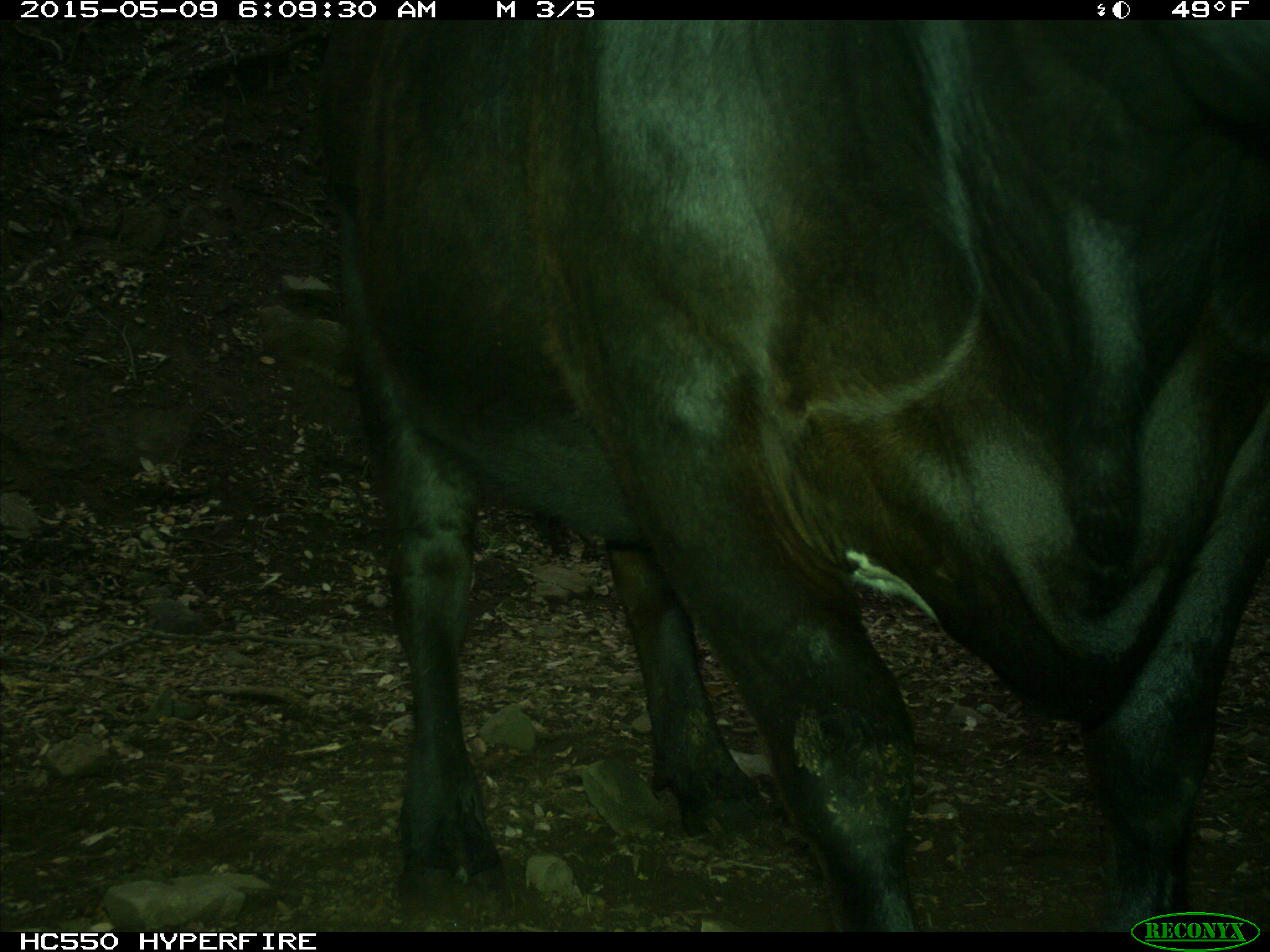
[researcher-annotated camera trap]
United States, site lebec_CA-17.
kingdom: Animalia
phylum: Chordata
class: Mammalia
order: Artiodactyla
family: Bovidae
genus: Bos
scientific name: Bos taurus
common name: domestic cow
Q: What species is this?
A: Bos taurus (domestic cow).